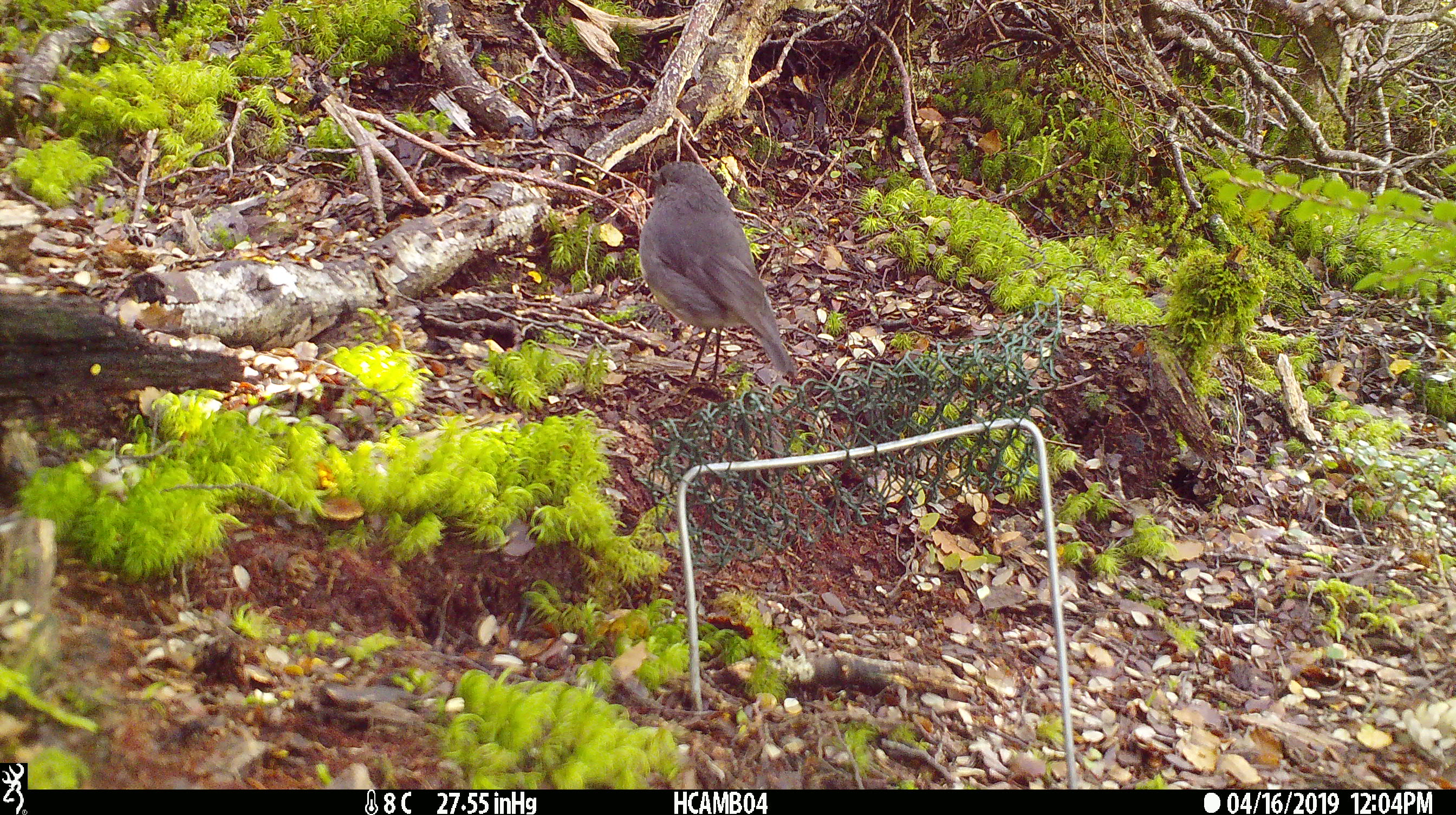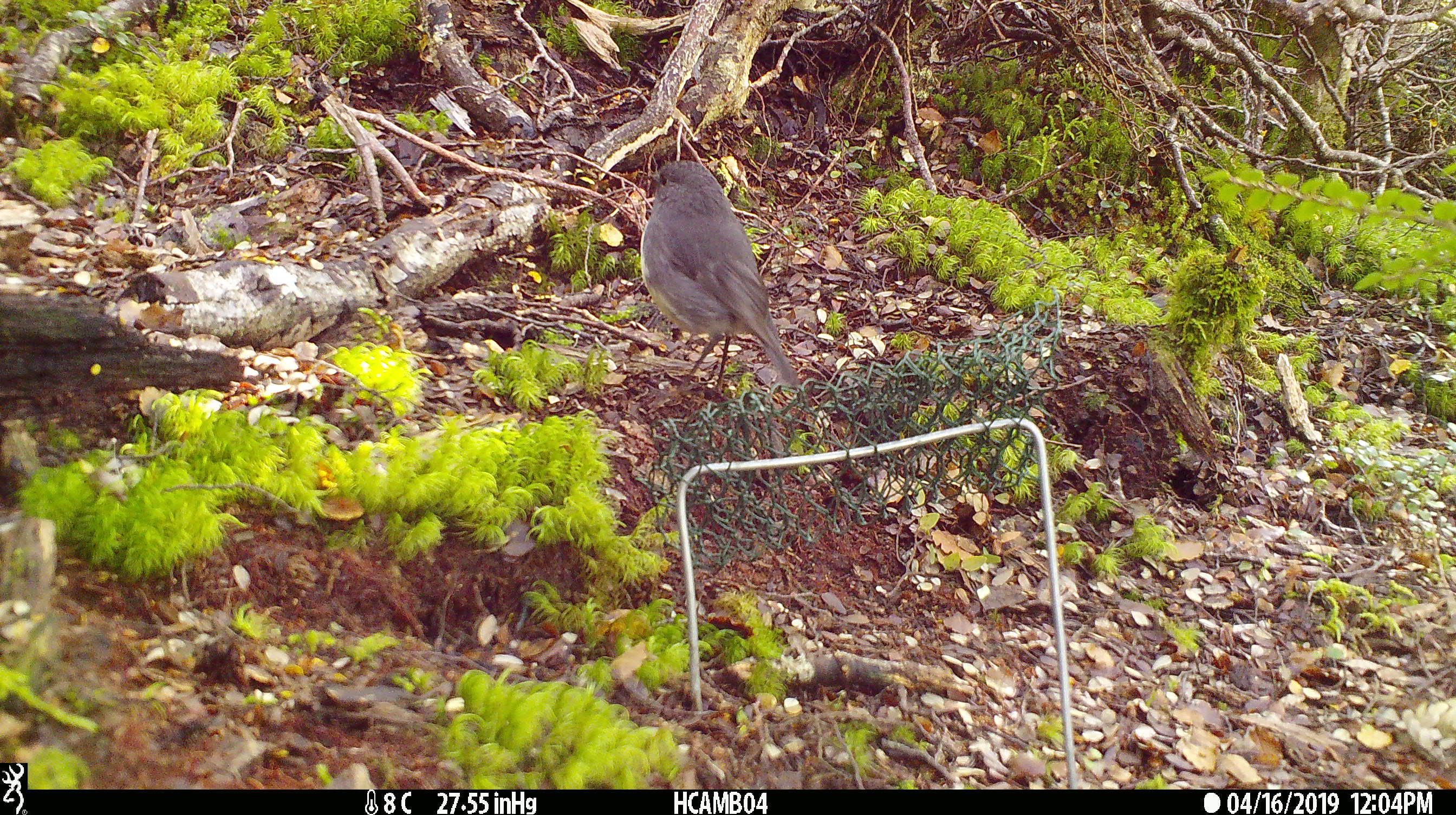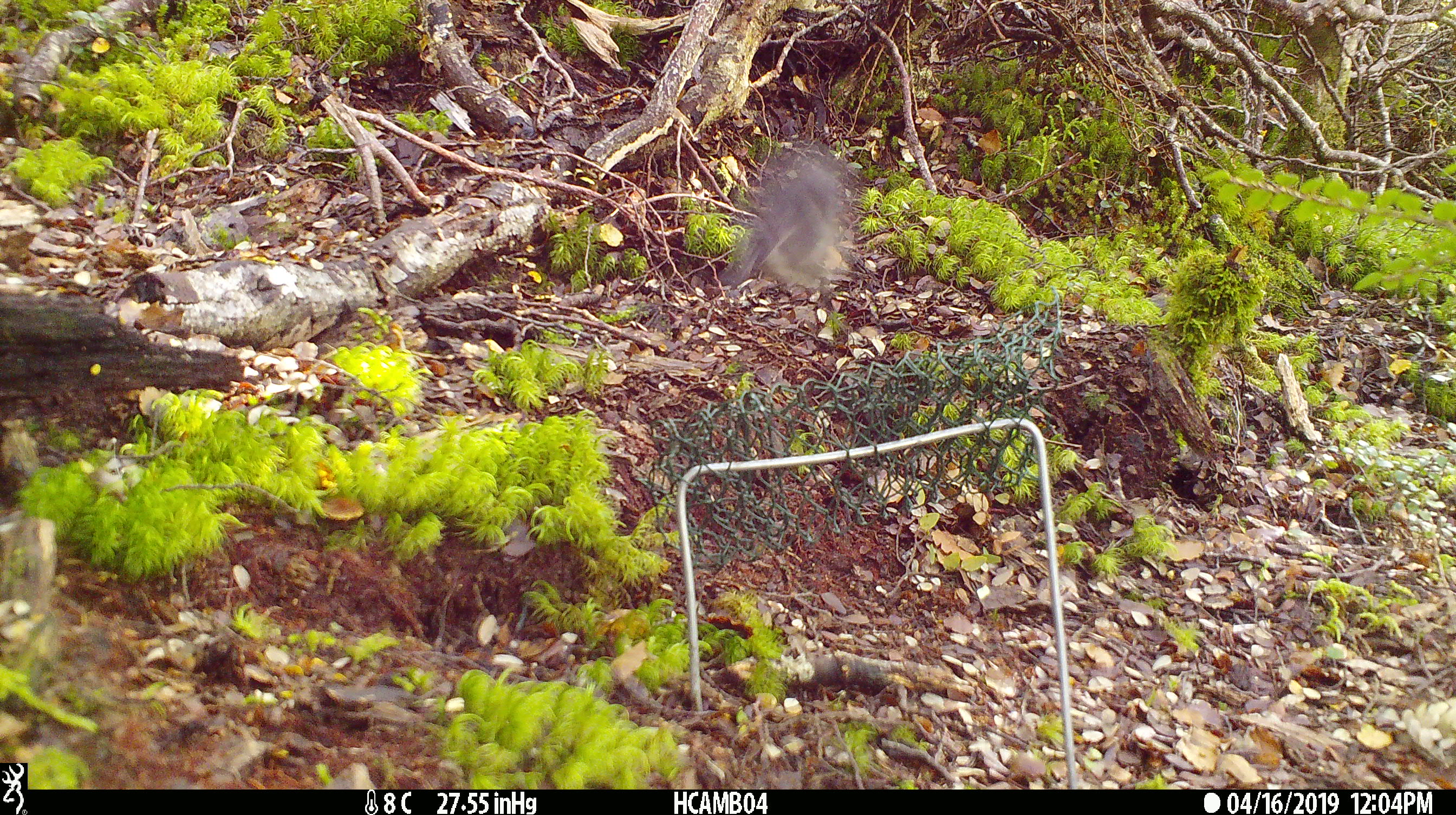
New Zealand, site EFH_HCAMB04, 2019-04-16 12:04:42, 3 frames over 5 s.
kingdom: Animalia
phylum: Chordata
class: Aves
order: Passeriformes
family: Petroicidae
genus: Petroica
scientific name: Petroica australis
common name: new zealand robin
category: robin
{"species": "robin (new zealand robin) (Petroica australis)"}